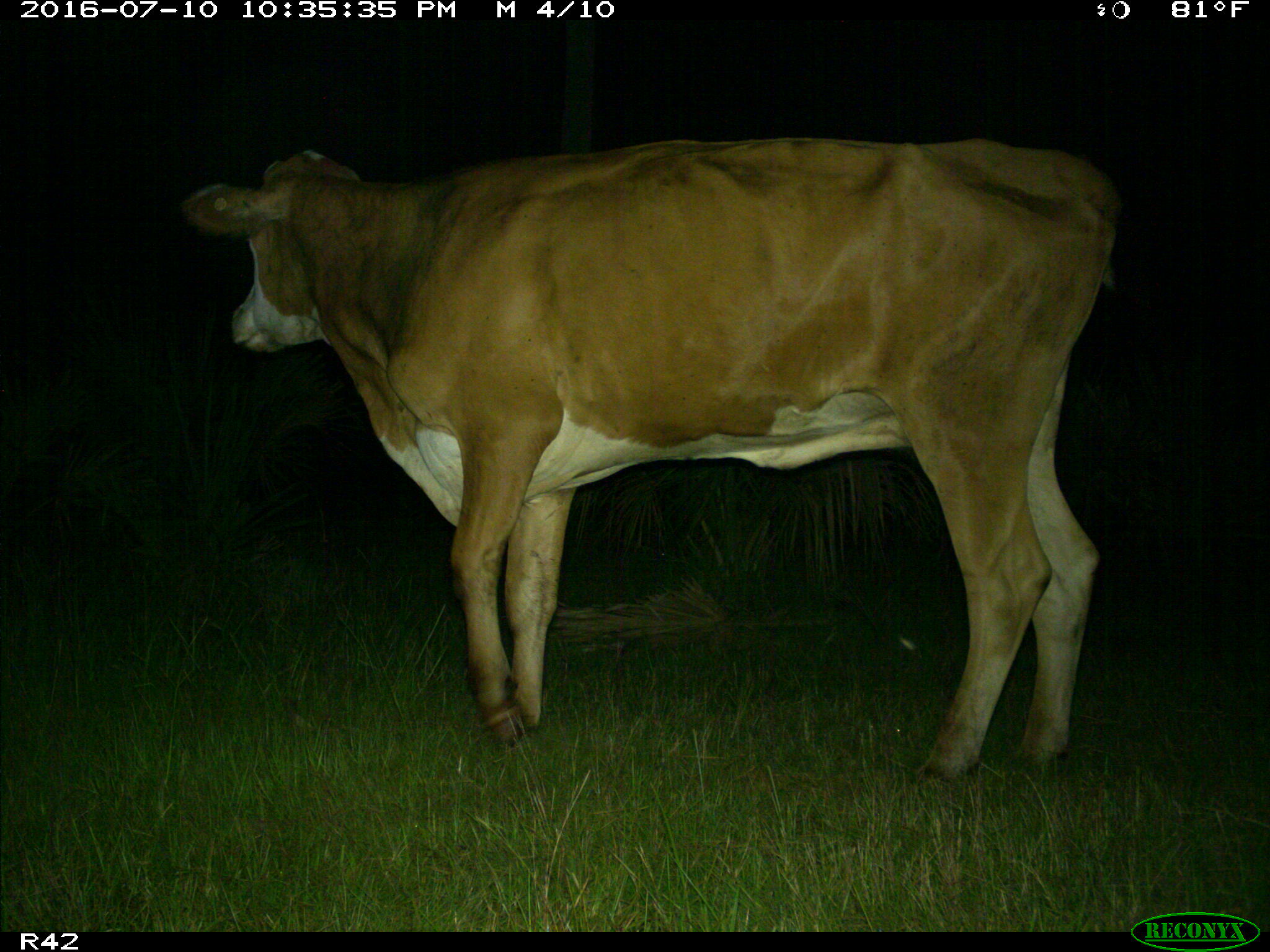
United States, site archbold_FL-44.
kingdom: Animalia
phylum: Chordata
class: Mammalia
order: Artiodactyla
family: Bovidae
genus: Bos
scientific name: Bos taurus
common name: domestic cow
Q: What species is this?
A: Bos taurus (domestic cow).